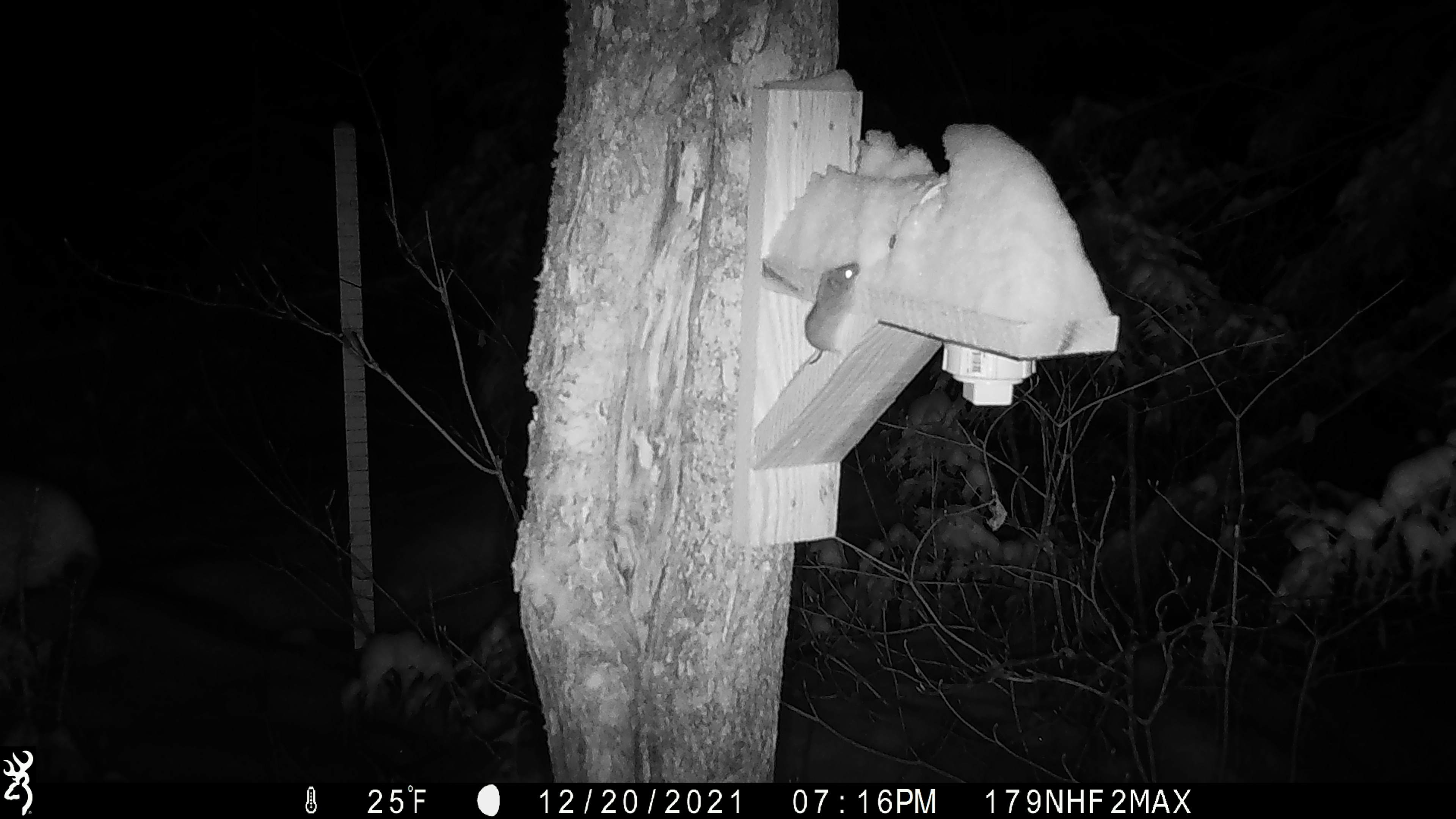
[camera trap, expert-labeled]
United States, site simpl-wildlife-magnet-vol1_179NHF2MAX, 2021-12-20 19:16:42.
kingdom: Animalia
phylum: Chordata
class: Mammalia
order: Rodentia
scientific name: Rodentia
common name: mouse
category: mouse sp.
Mouse sp. (mouse) (Rodentia).